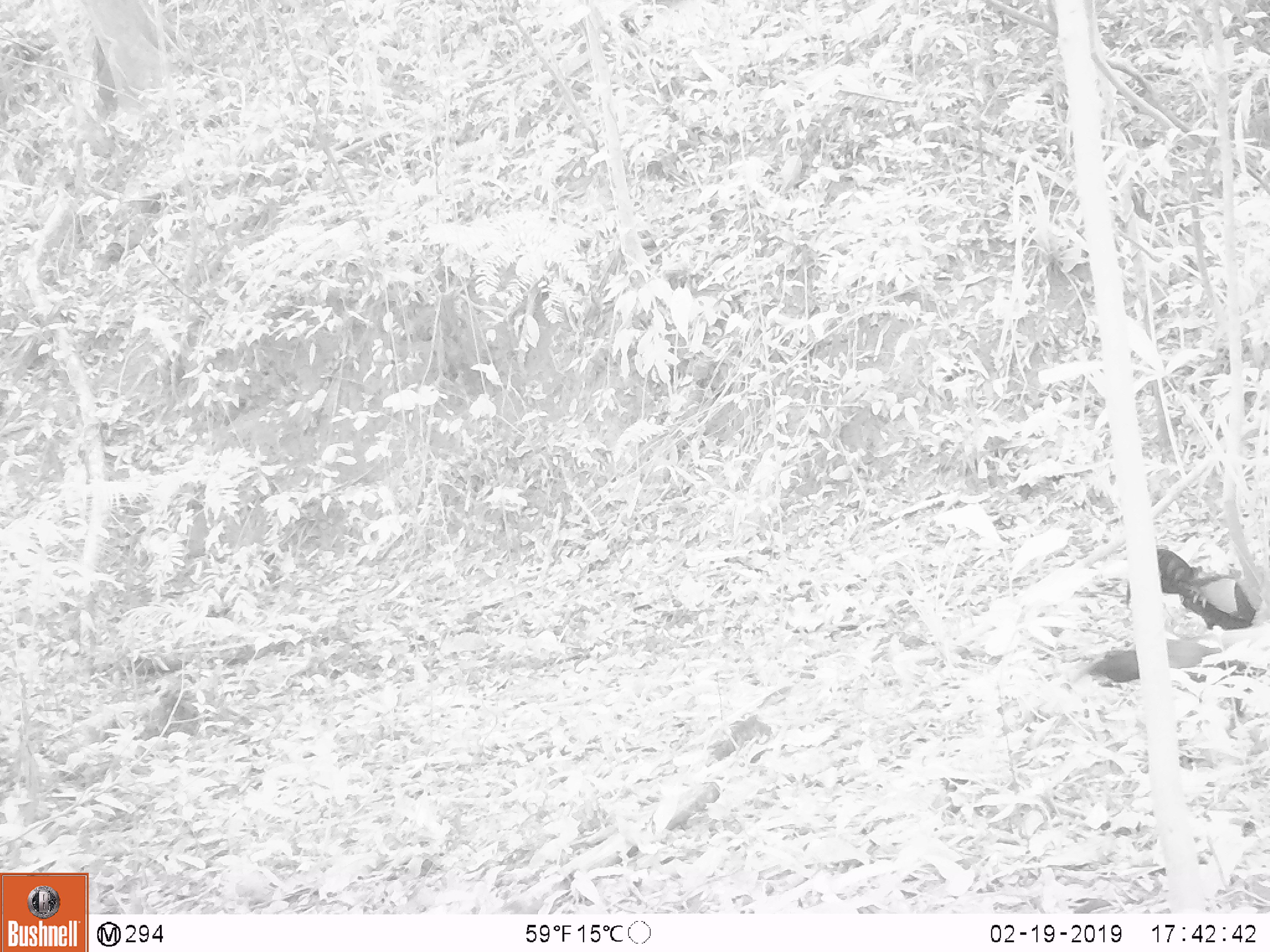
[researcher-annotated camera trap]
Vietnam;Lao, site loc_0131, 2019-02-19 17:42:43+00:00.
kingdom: Animalia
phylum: Chordata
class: Aves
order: Galliformes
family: Phasianidae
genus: Gallus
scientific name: Gallus gallus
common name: red junglefowl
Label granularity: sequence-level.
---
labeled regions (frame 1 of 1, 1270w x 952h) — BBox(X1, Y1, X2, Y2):
red junglefowl: BBox(1124, 546, 1257, 631); BBox(1071, 636, 1253, 685)